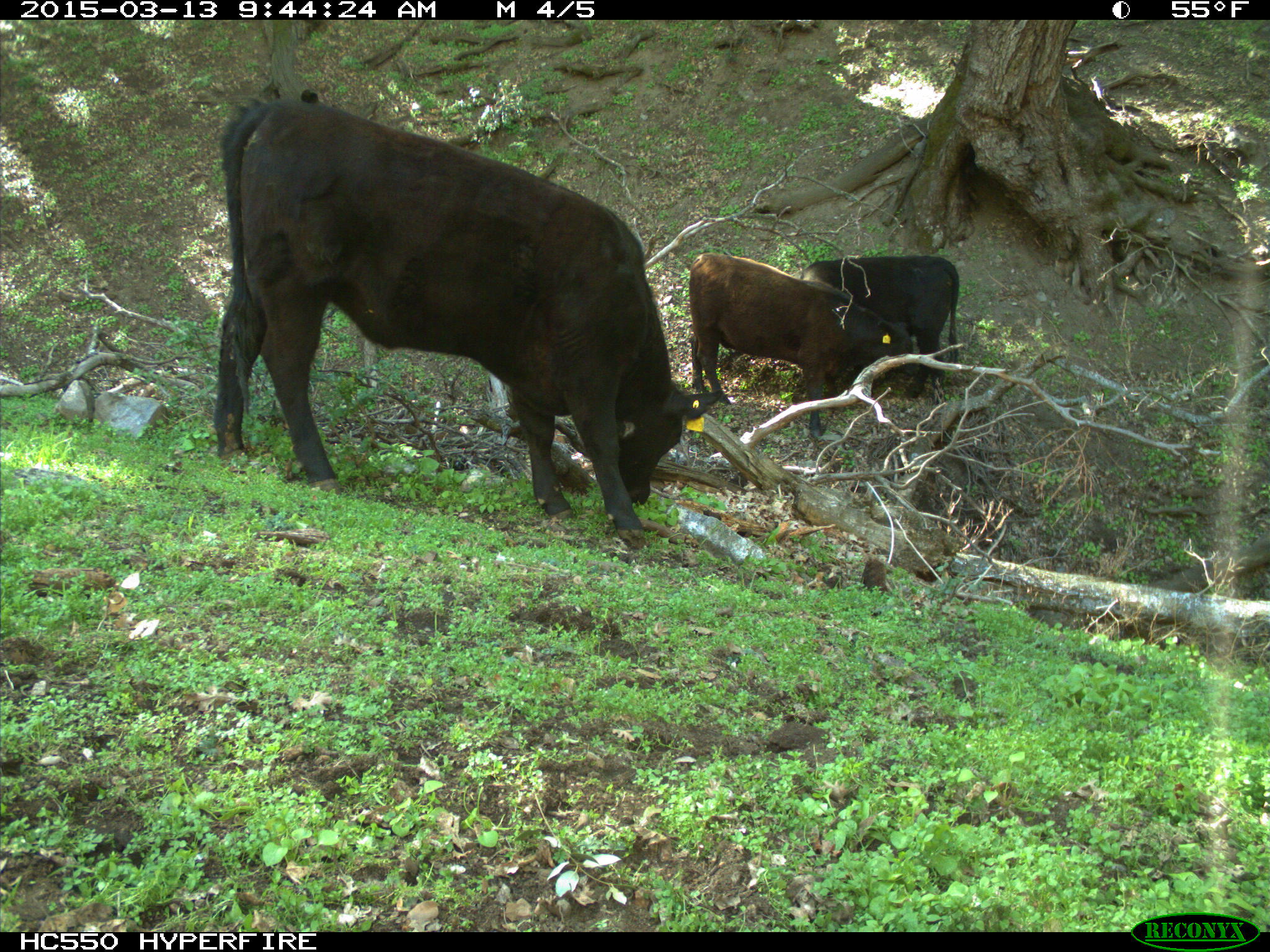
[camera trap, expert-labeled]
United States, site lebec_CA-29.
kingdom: Animalia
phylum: Chordata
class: Mammalia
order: Artiodactyla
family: Bovidae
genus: Bos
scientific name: Bos taurus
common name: domestic cow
Bos taurus (domestic cow).